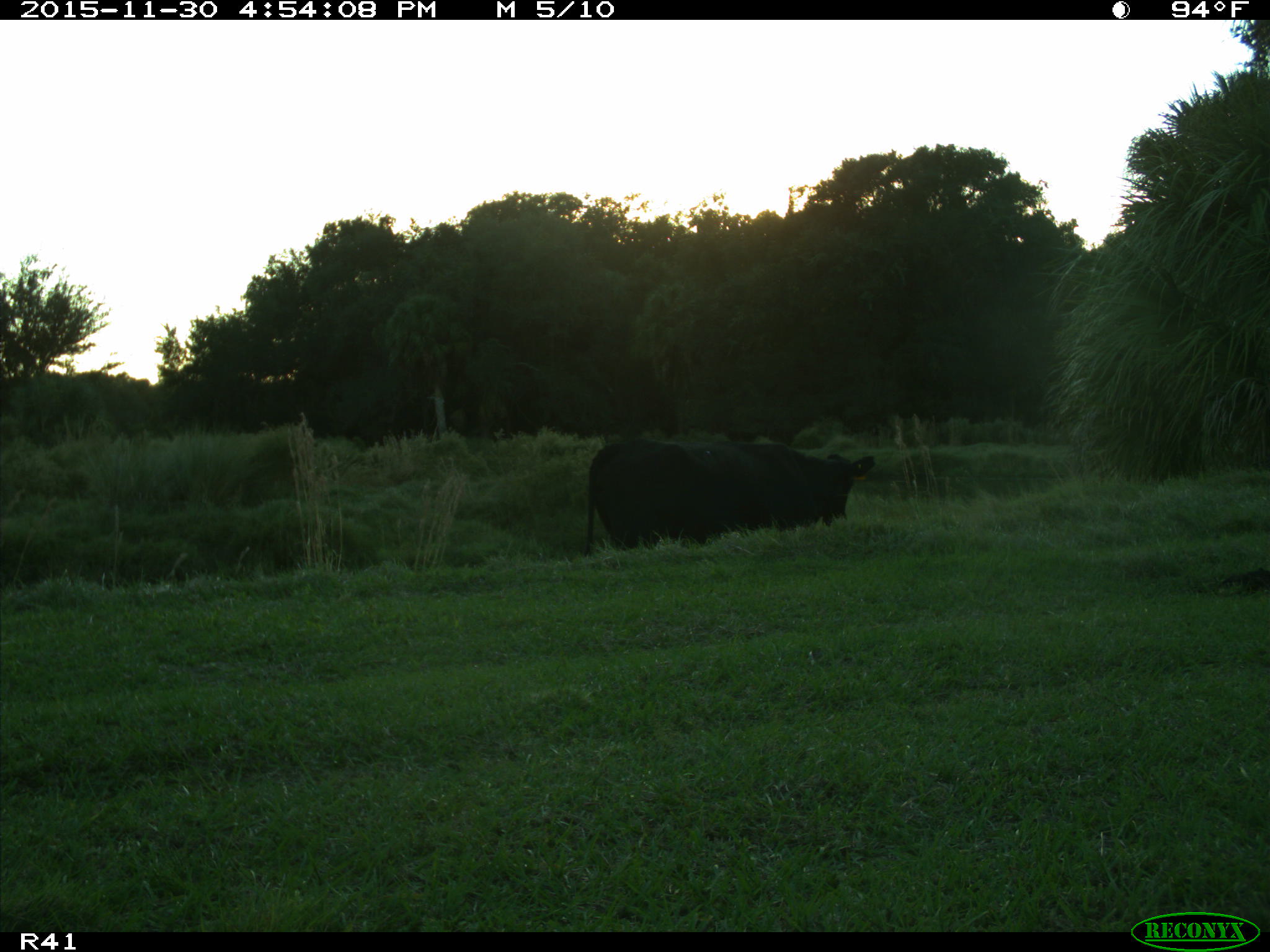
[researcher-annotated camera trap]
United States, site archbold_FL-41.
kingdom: Animalia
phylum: Chordata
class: Mammalia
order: Artiodactyla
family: Bovidae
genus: Bos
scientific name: Bos taurus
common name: domestic cow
Bos taurus (domestic cow).